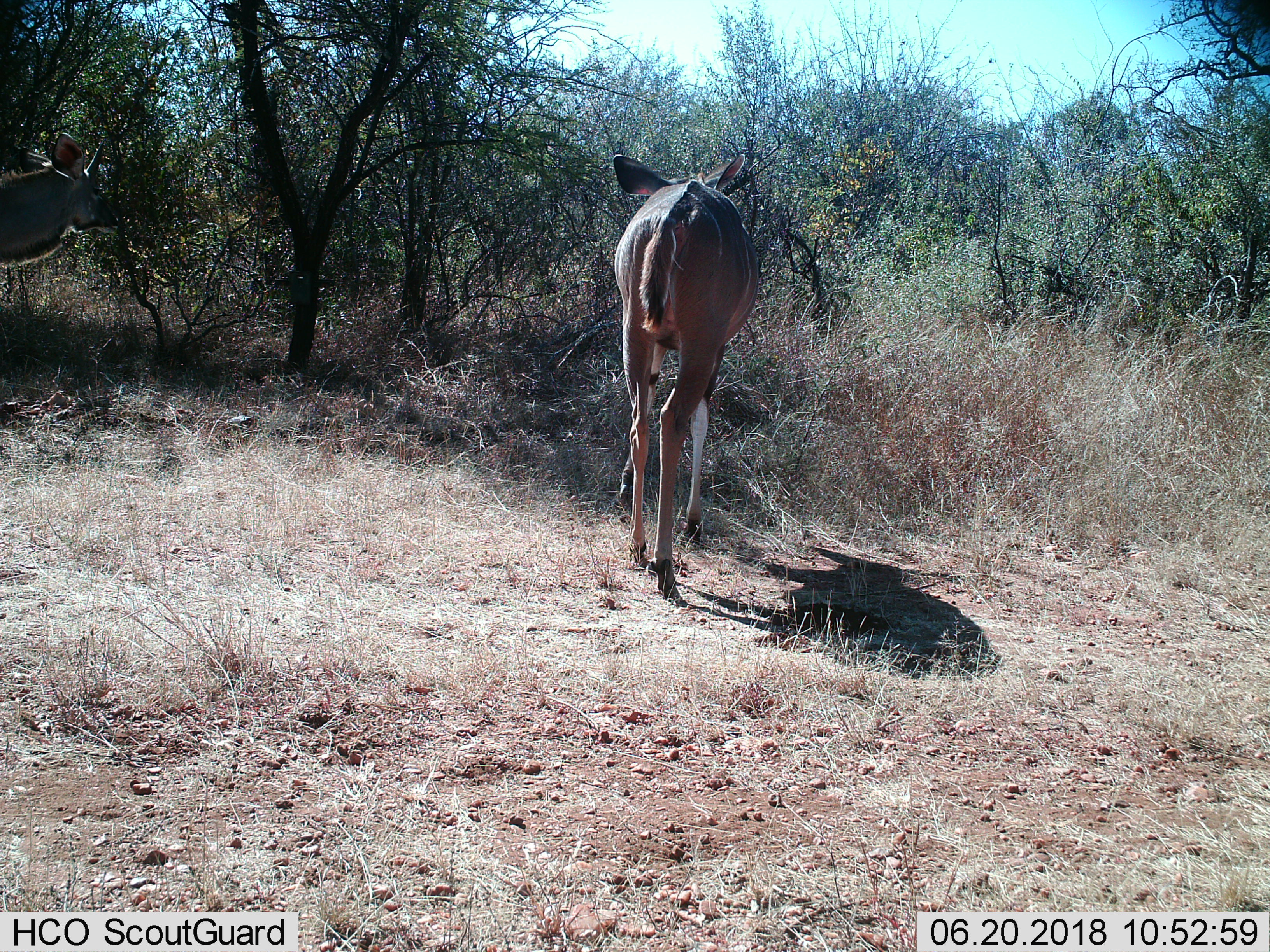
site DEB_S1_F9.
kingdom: Animalia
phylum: Chordata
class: Mammalia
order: Artiodactyla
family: Bovidae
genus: Tragelaphus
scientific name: Tragelaphus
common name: kudu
Kudu (Tragelaphus), count 2. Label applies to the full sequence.